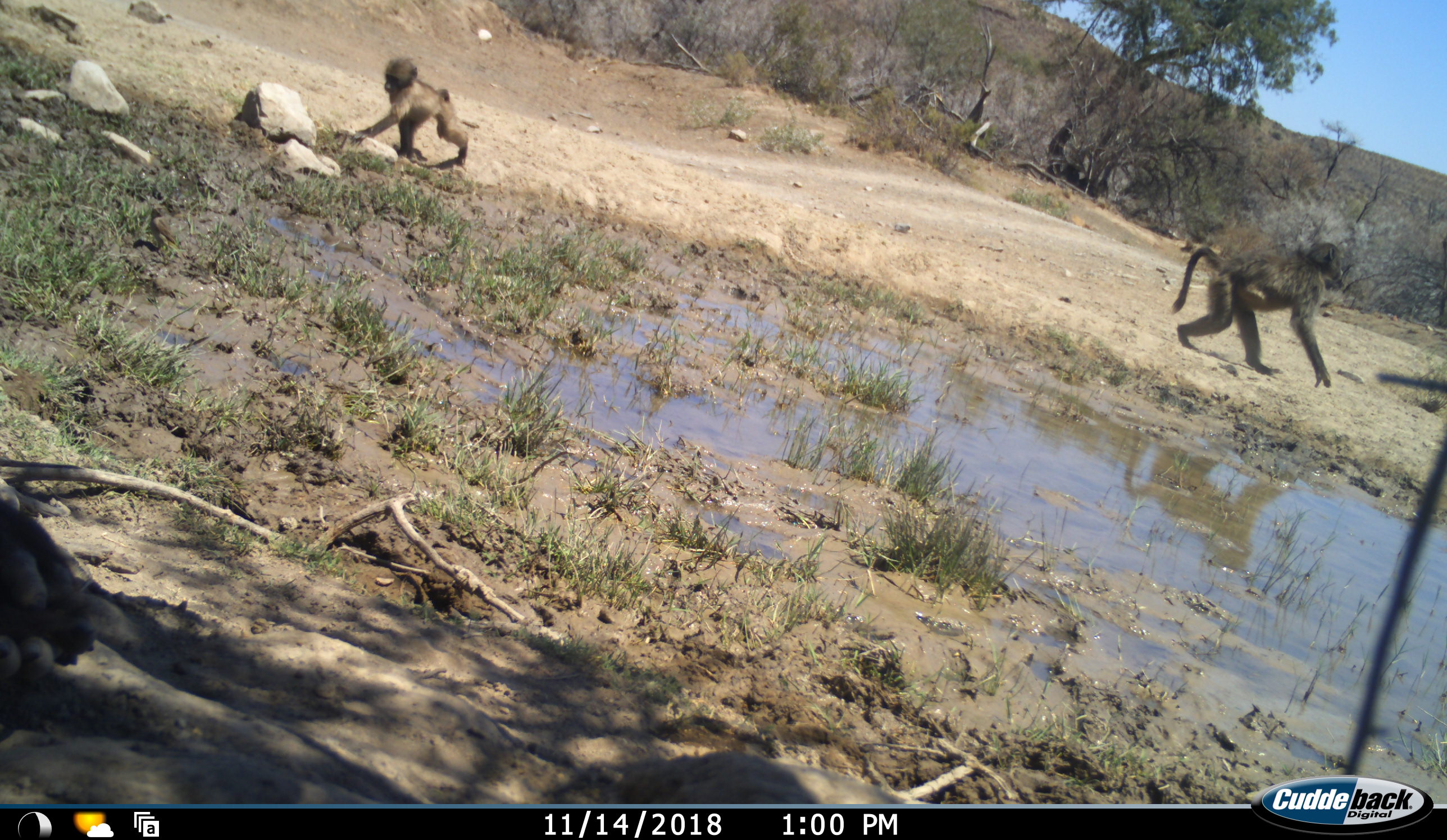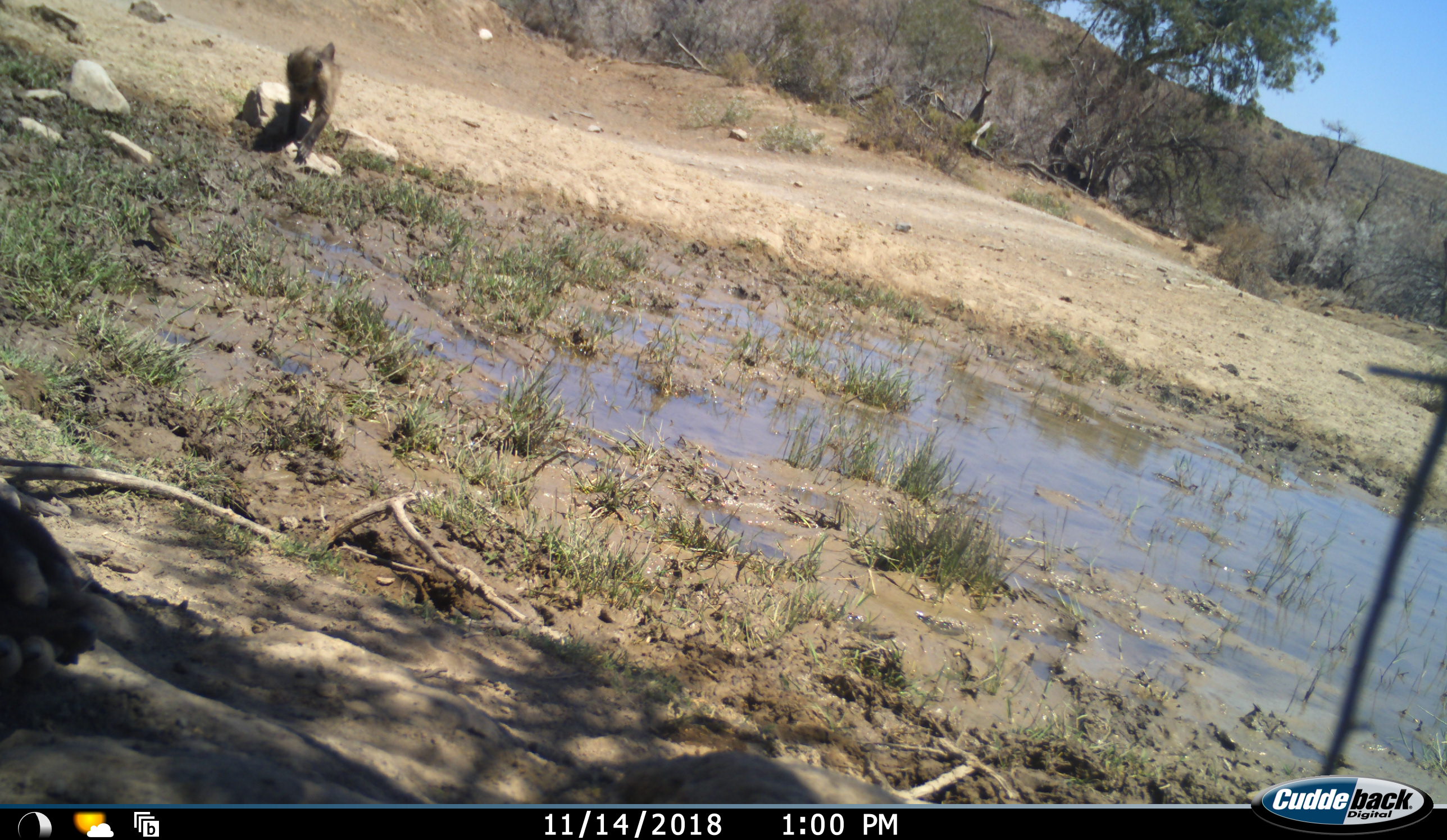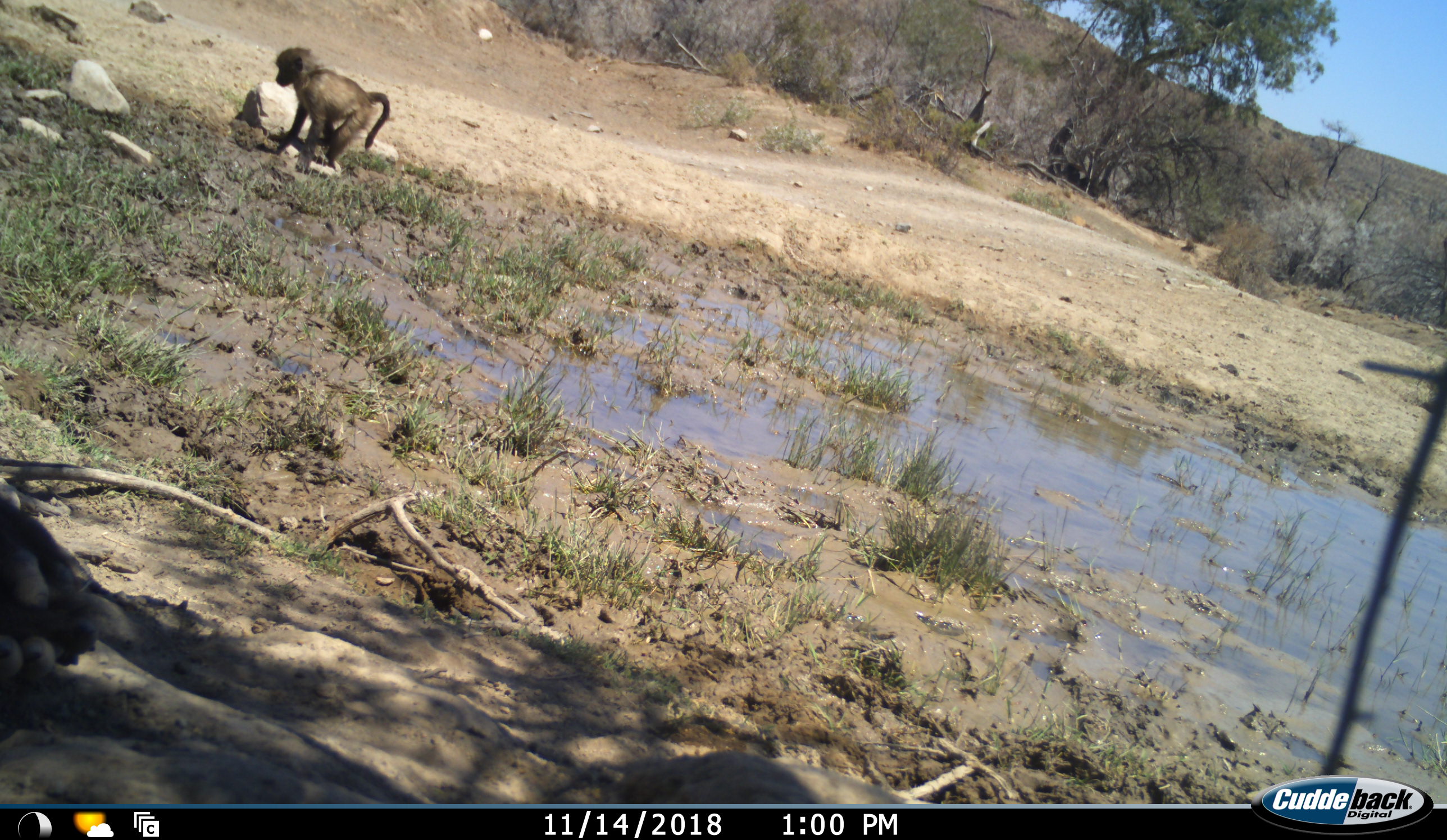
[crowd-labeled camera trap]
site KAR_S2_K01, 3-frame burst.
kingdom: Animalia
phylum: Chordata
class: Mammalia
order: Primates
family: Cercopithecidae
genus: Papio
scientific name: Papio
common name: baboon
Baboon (Papio), count 2. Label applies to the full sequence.